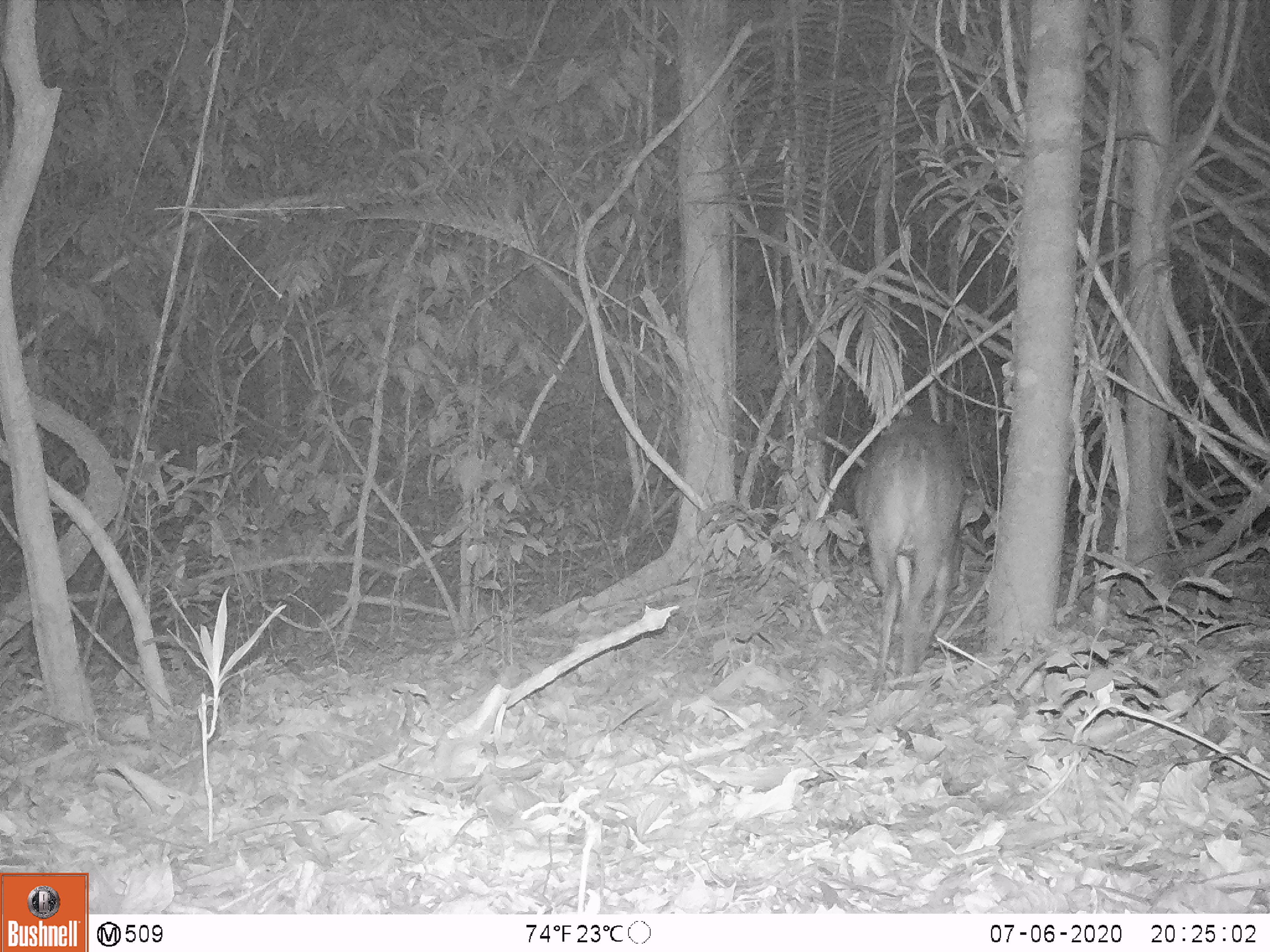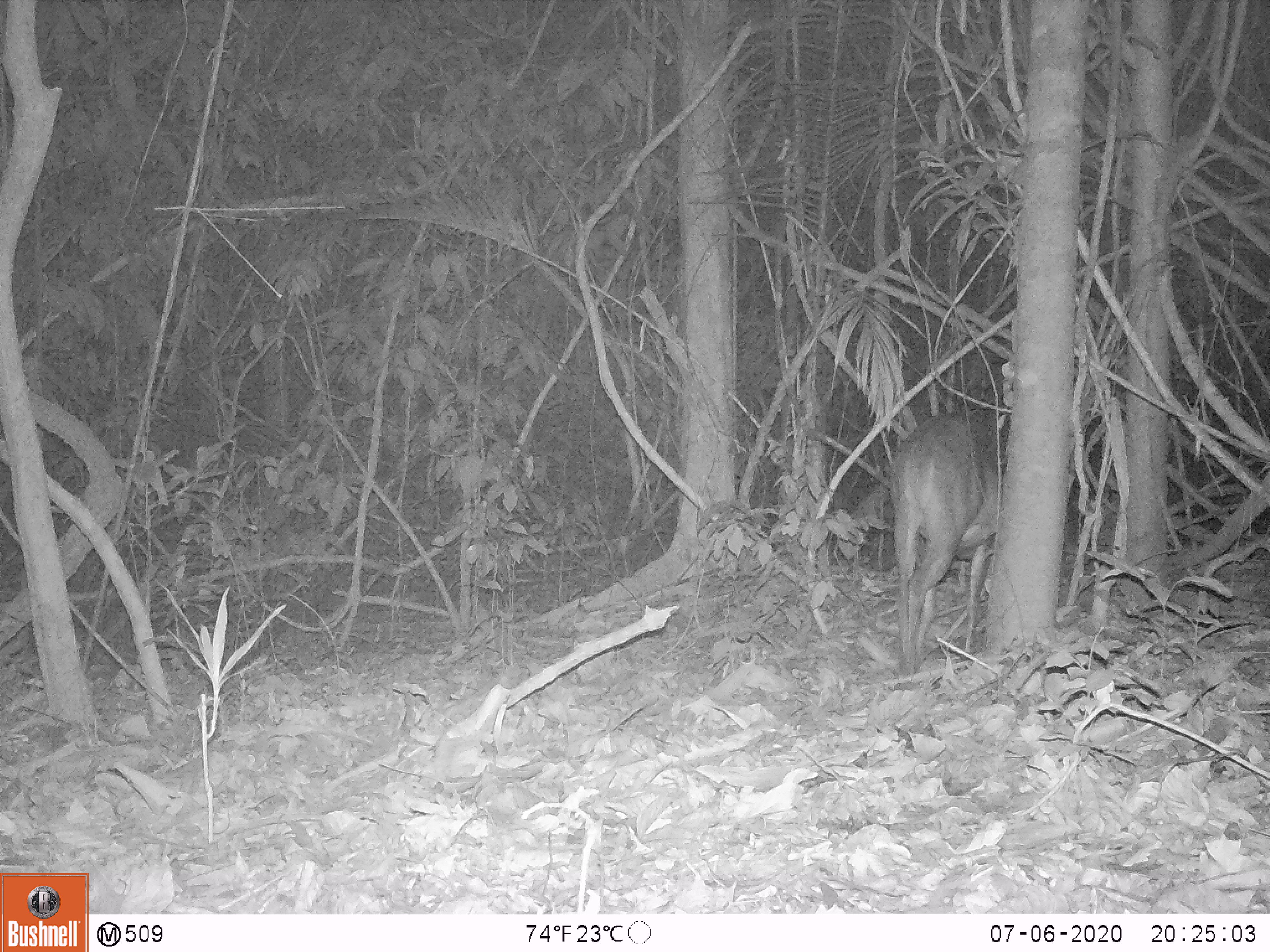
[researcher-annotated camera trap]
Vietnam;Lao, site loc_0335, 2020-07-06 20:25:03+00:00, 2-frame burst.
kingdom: Animalia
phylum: Chordata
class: Mammalia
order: Artiodactyla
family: Cervidae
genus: Muntiacus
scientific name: Muntiacus vuquangensis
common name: large-antlered muntjac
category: large antlered muntjac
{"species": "large antlered muntjac (large-antlered muntjac) (Muntiacus vuquangensis)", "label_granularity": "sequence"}